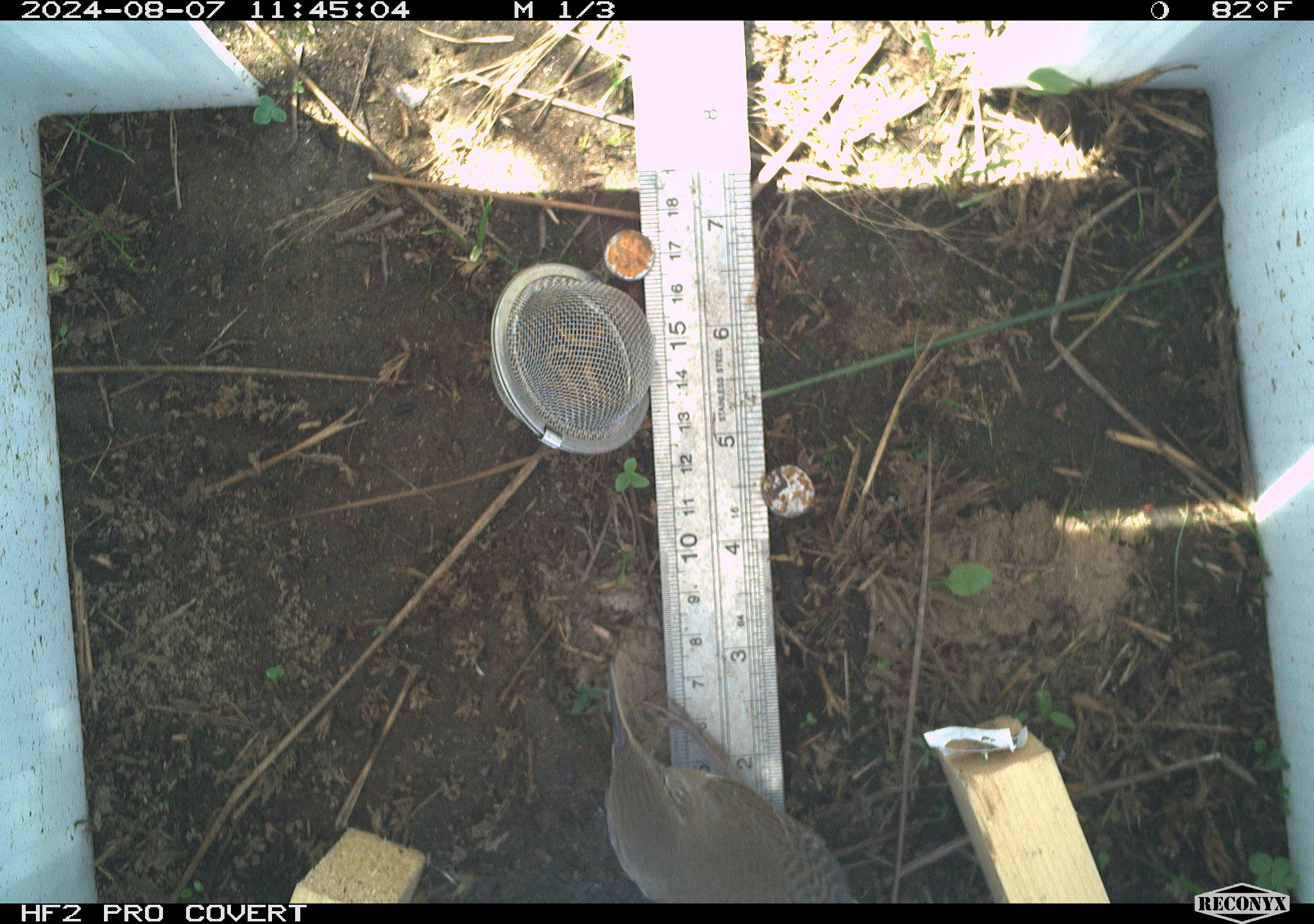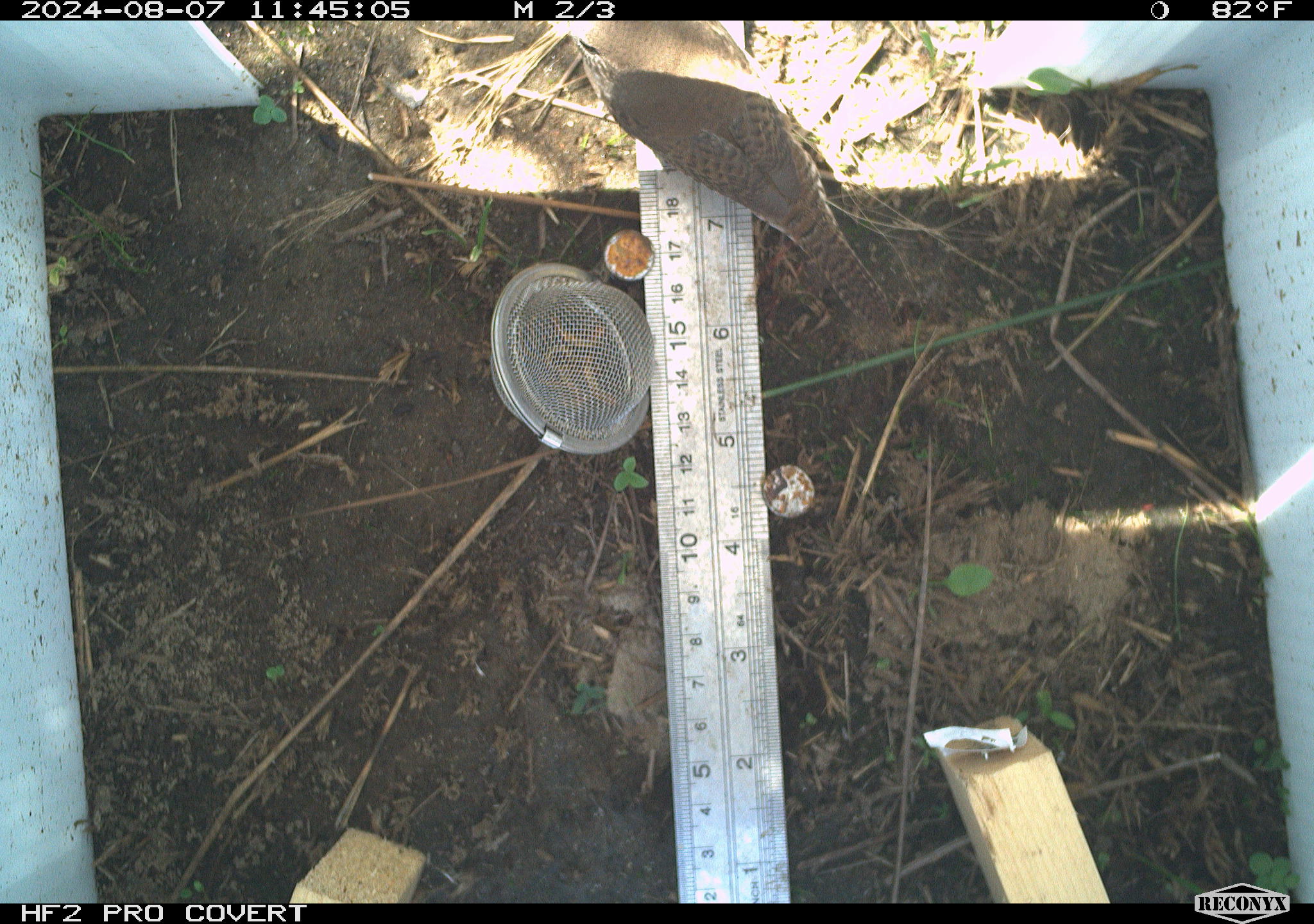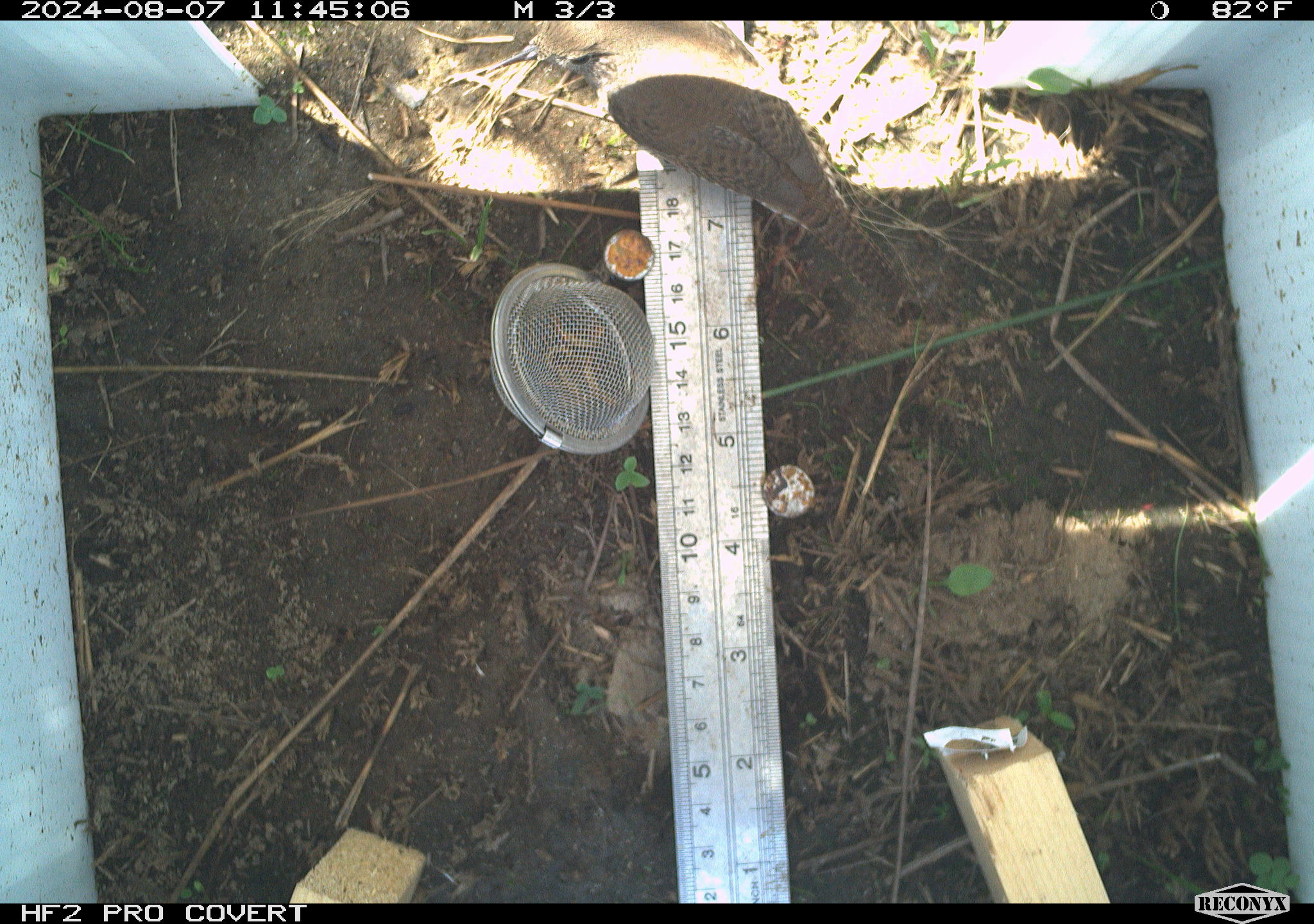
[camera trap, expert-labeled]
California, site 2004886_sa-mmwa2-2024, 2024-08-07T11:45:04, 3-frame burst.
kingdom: Animalia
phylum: Chordata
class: Aves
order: Passeriformes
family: Troglodytidae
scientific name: Troglodytidae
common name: wren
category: troglodytidae family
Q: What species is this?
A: Troglodytidae family (wren) (Troglodytidae).